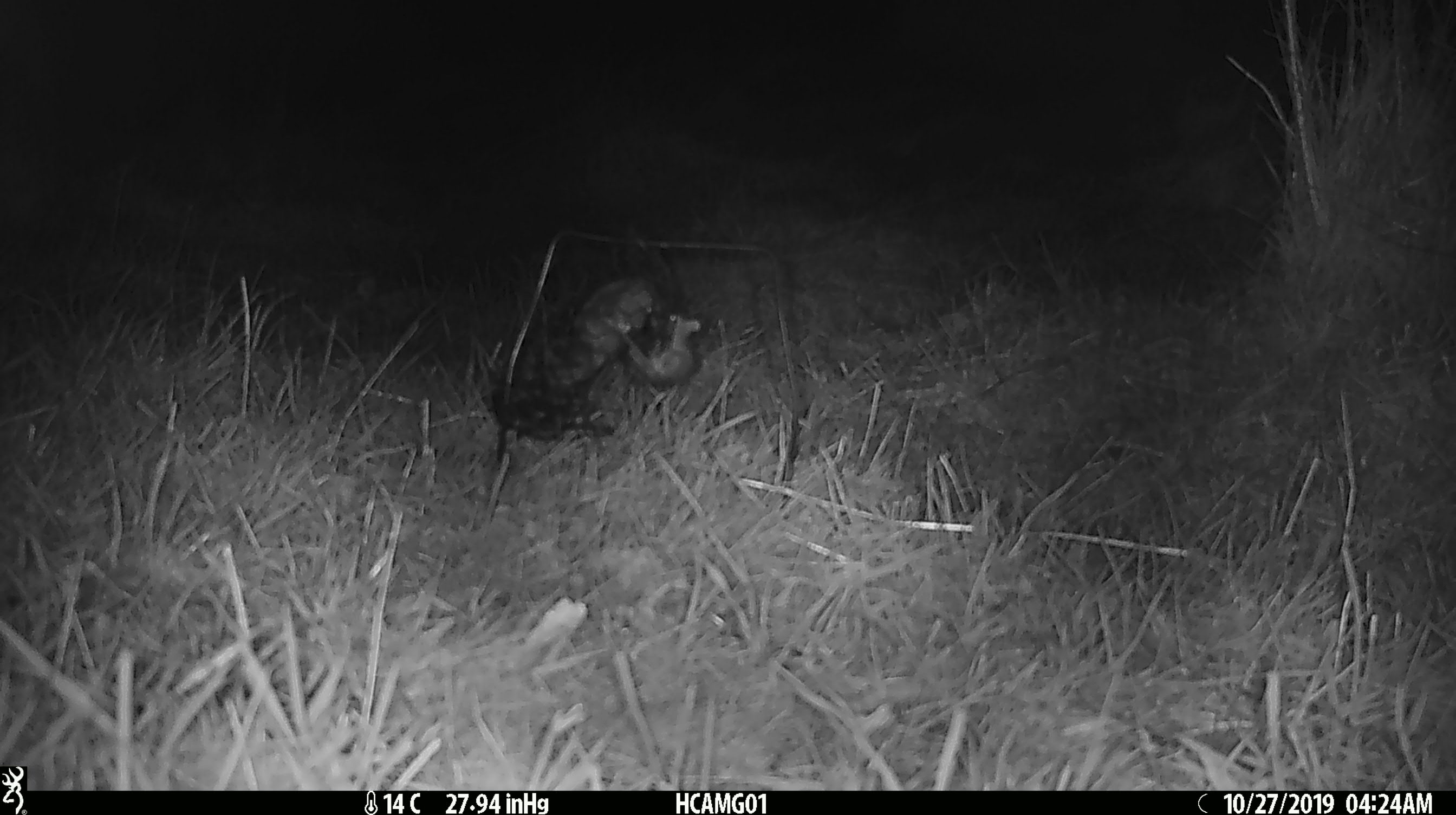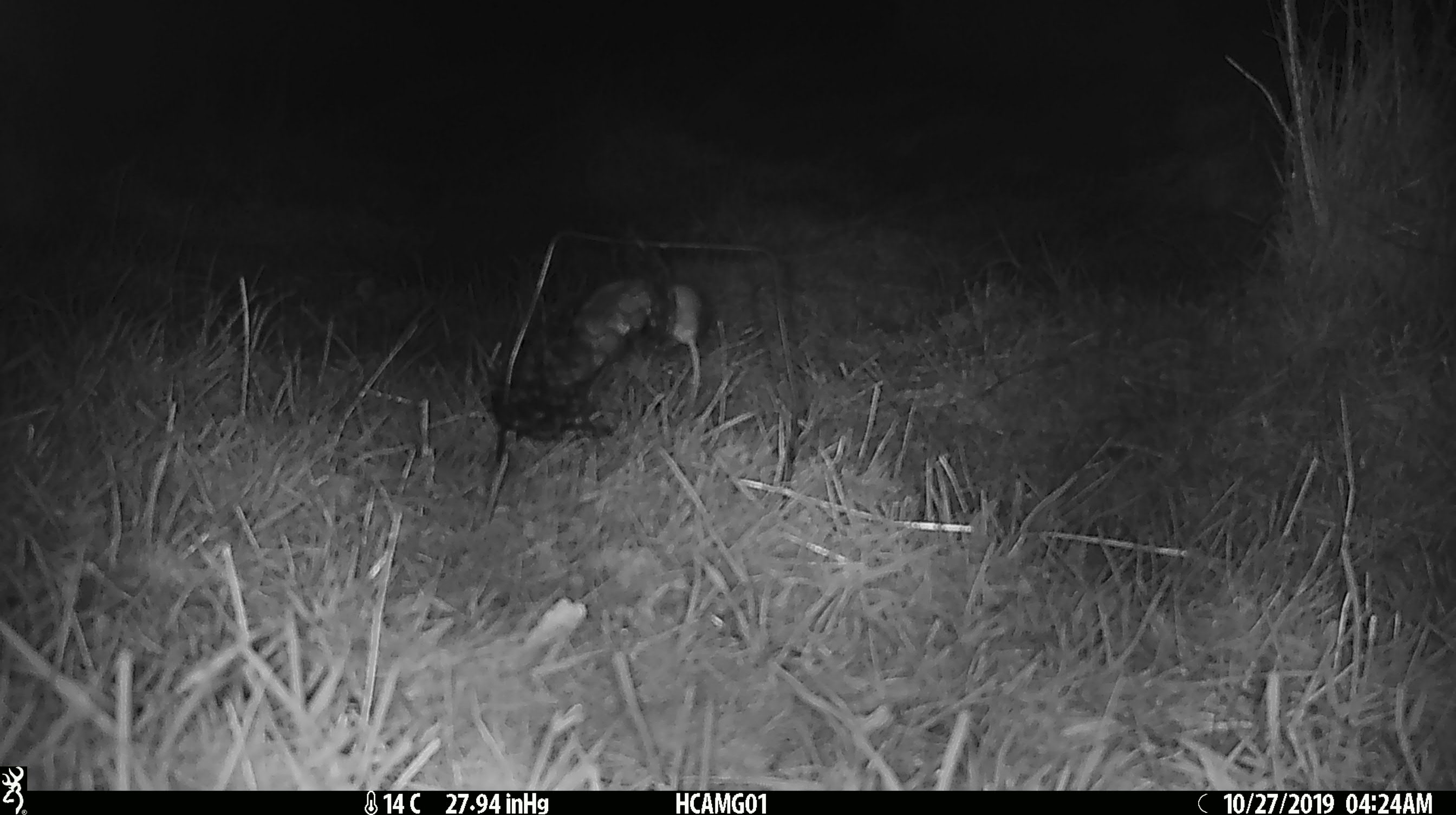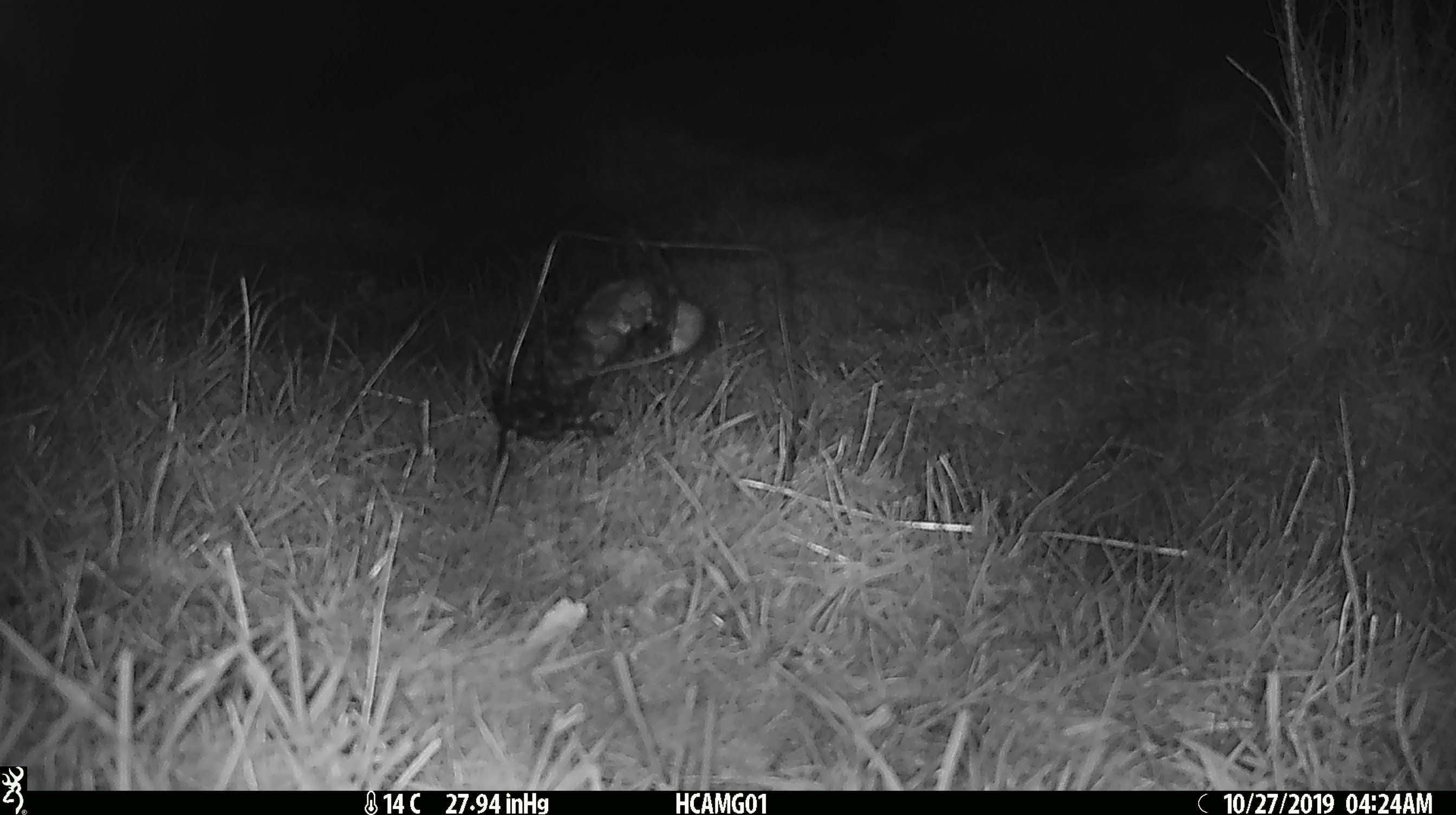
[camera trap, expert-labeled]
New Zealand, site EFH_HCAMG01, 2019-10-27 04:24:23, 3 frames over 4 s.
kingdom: Animalia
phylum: Chordata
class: Mammalia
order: Rodentia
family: Muridae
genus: Mus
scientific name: Mus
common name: mouse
Mouse (Mus).